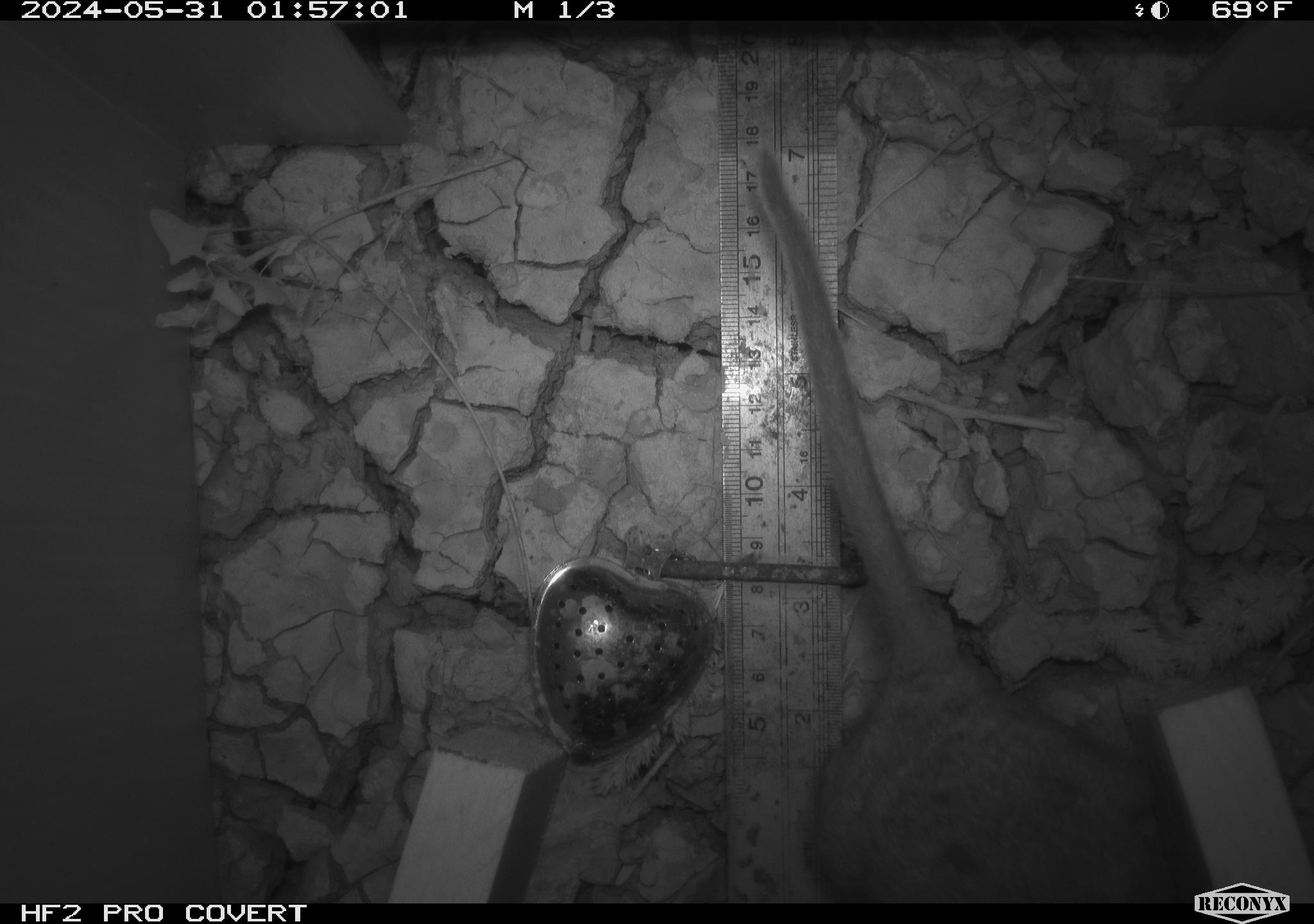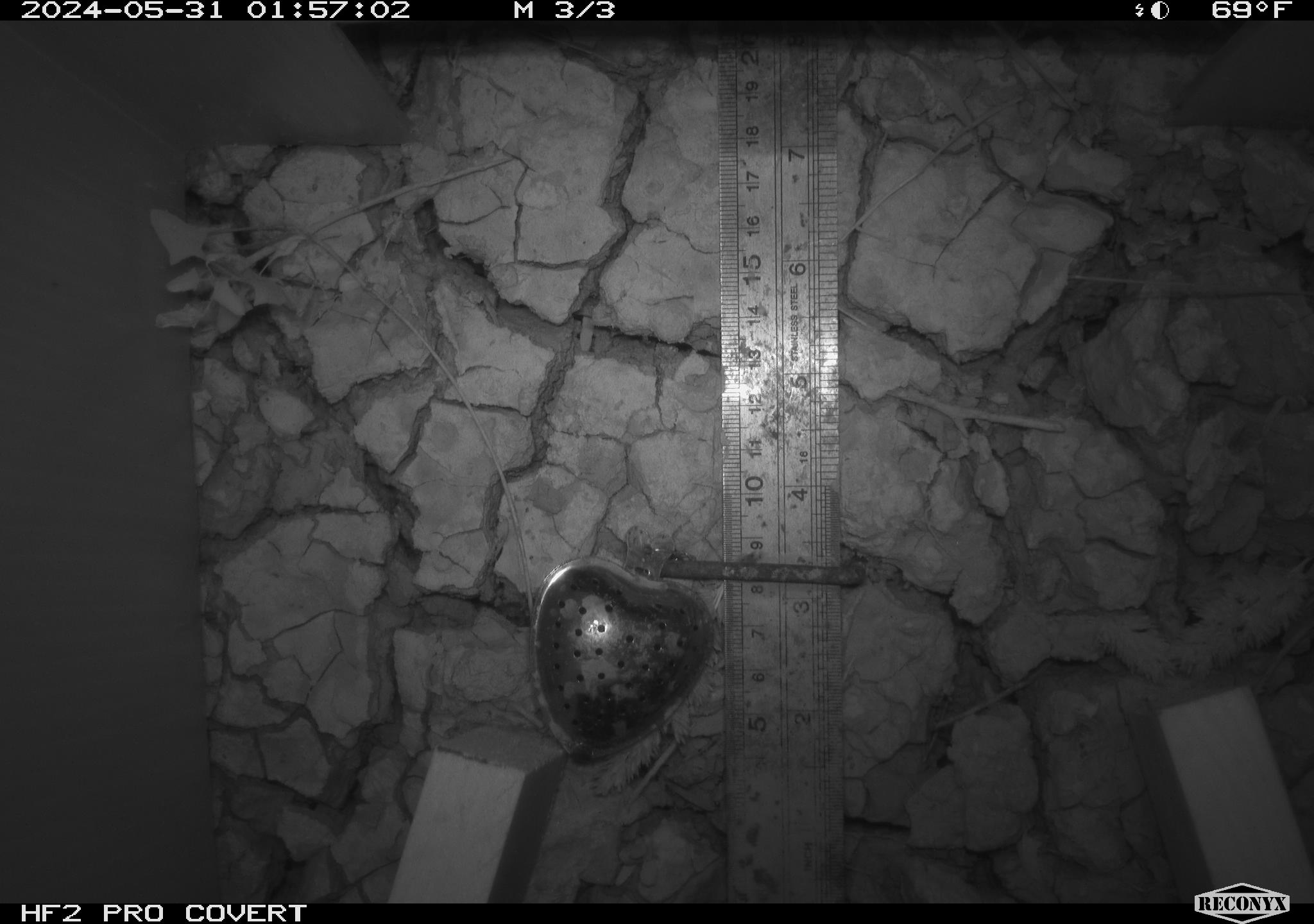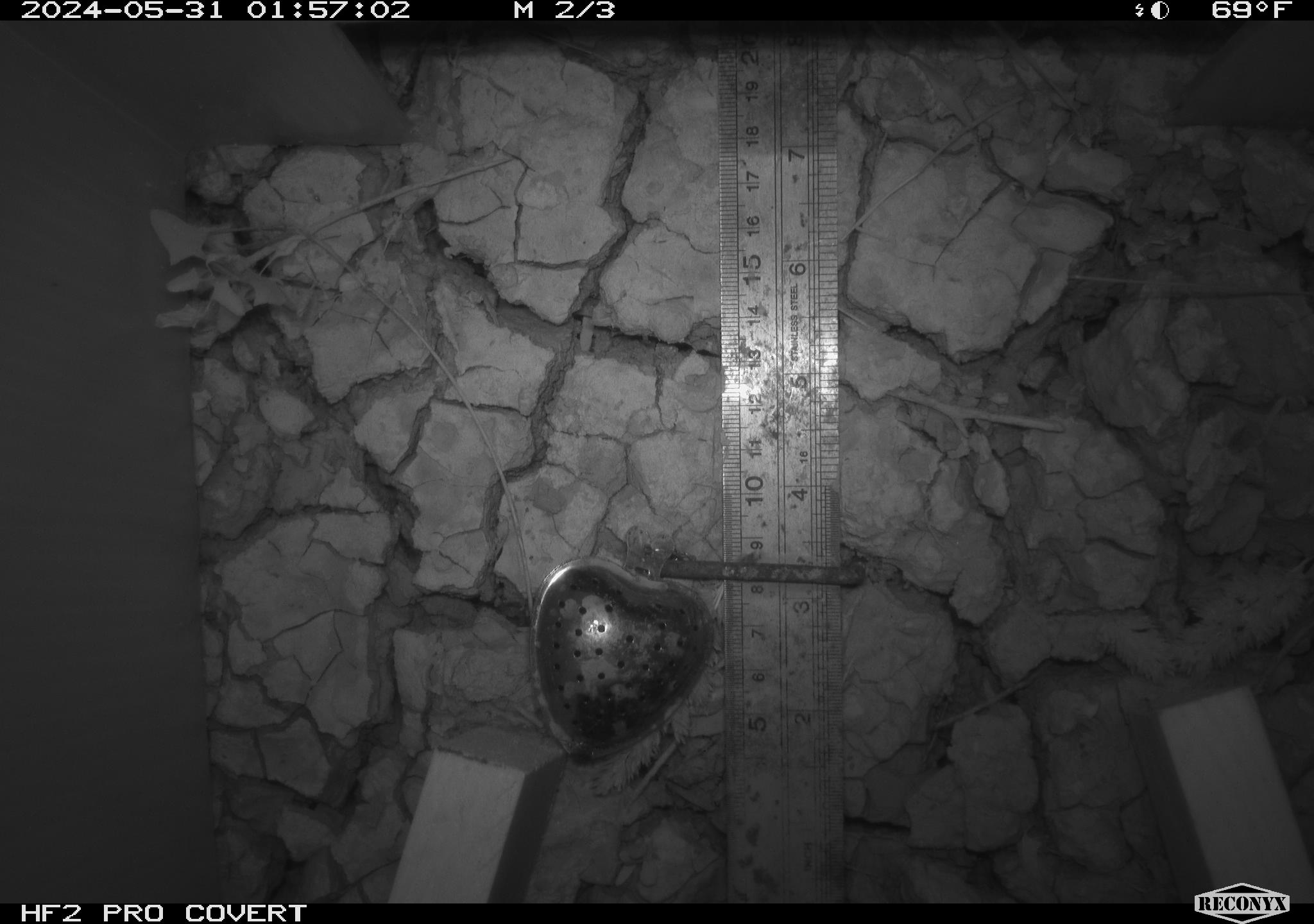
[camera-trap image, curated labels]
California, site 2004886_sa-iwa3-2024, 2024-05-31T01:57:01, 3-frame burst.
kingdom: Animalia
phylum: Chordata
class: Mammalia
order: Rodentia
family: Cricetidae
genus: Neotoma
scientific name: Neotoma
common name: pack rat or woodrat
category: neotoma species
Neotoma species (pack rat or woodrat) (Neotoma).